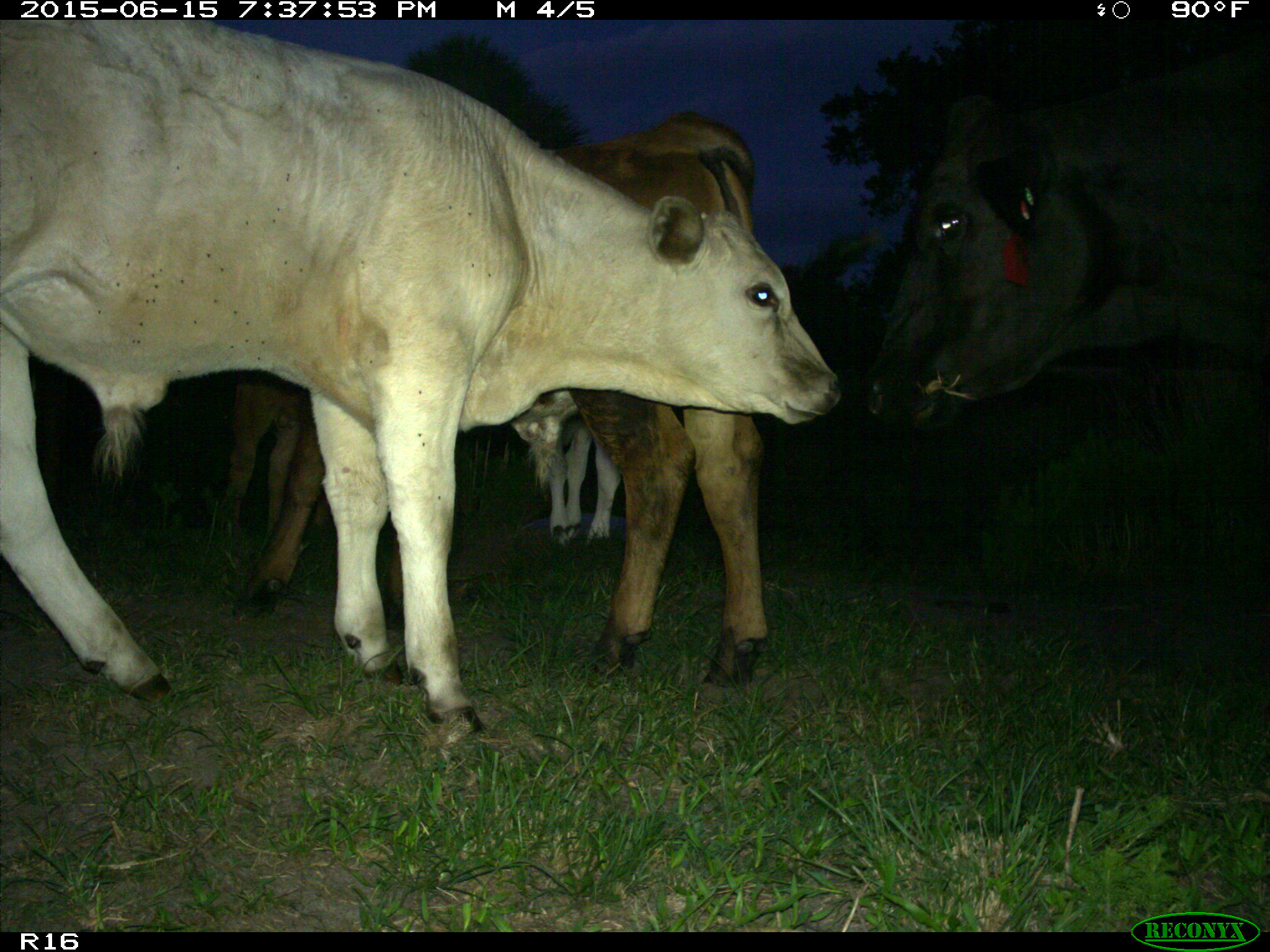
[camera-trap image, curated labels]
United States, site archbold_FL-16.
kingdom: Animalia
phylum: Chordata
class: Mammalia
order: Artiodactyla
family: Bovidae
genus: Bos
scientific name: Bos taurus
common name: domestic cow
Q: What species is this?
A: Bos taurus (domestic cow).